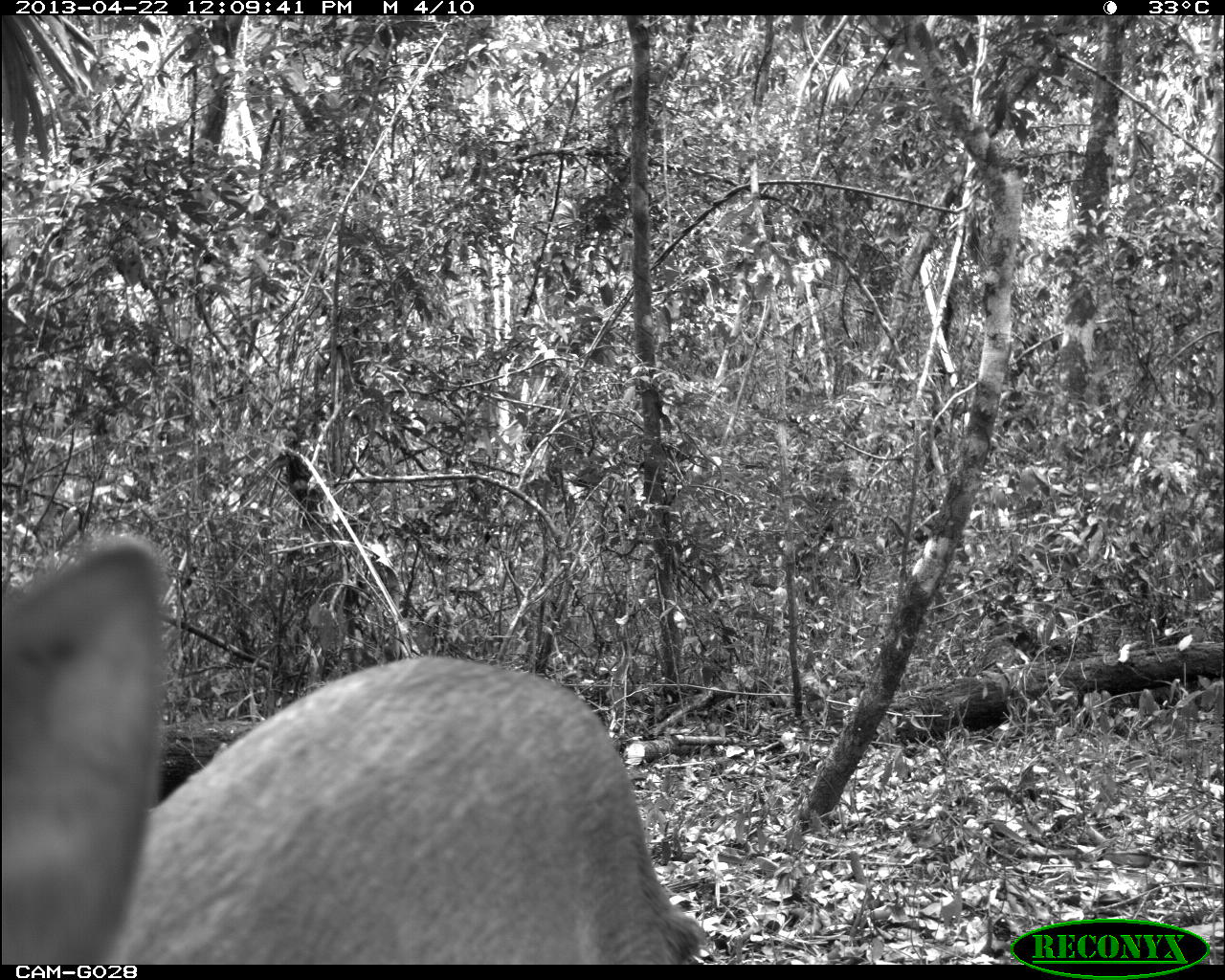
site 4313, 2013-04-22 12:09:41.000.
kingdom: Animalia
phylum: Chordata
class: Mammalia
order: Artiodactyla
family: Cervidae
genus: Odocoileus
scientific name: Odocoileus pandora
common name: yucatán brown brocket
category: mazama pandora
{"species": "mazama pandora (yucatán brown brocket) (Odocoileus pandora)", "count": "1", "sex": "female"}